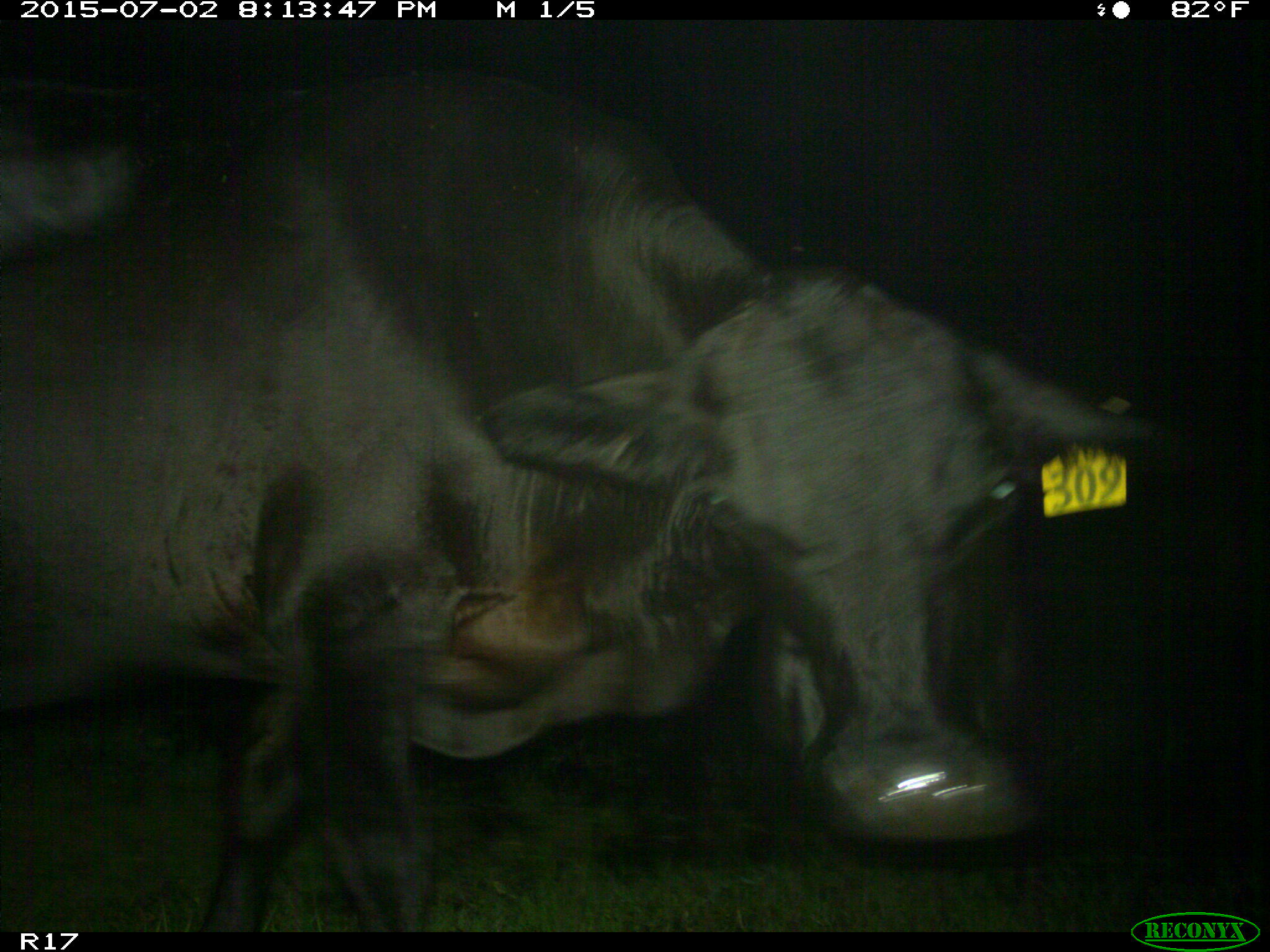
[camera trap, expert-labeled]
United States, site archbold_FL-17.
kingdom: Animalia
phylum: Chordata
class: Mammalia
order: Artiodactyla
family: Bovidae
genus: Bos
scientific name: Bos taurus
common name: domestic cow